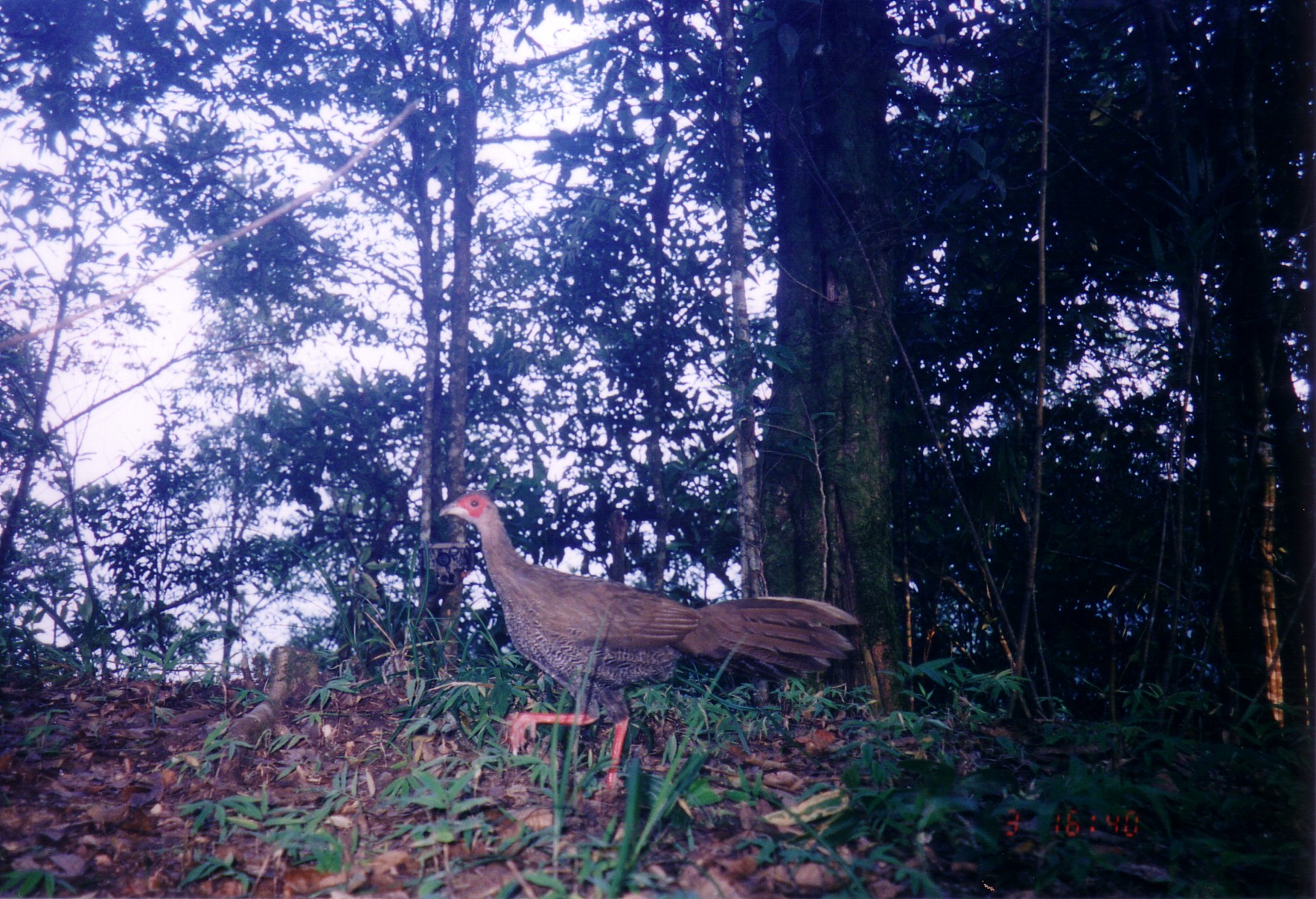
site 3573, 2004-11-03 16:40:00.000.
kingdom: Animalia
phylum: Chordata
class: Aves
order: Galliformes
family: Phasianidae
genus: Lophura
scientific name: Lophura nycthemera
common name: silver pheasant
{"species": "Lophura nycthemera (silver pheasant)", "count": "1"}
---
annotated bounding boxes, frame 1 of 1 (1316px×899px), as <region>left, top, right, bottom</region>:
lophura nycthemera: <region>439, 490, 862, 789</region>